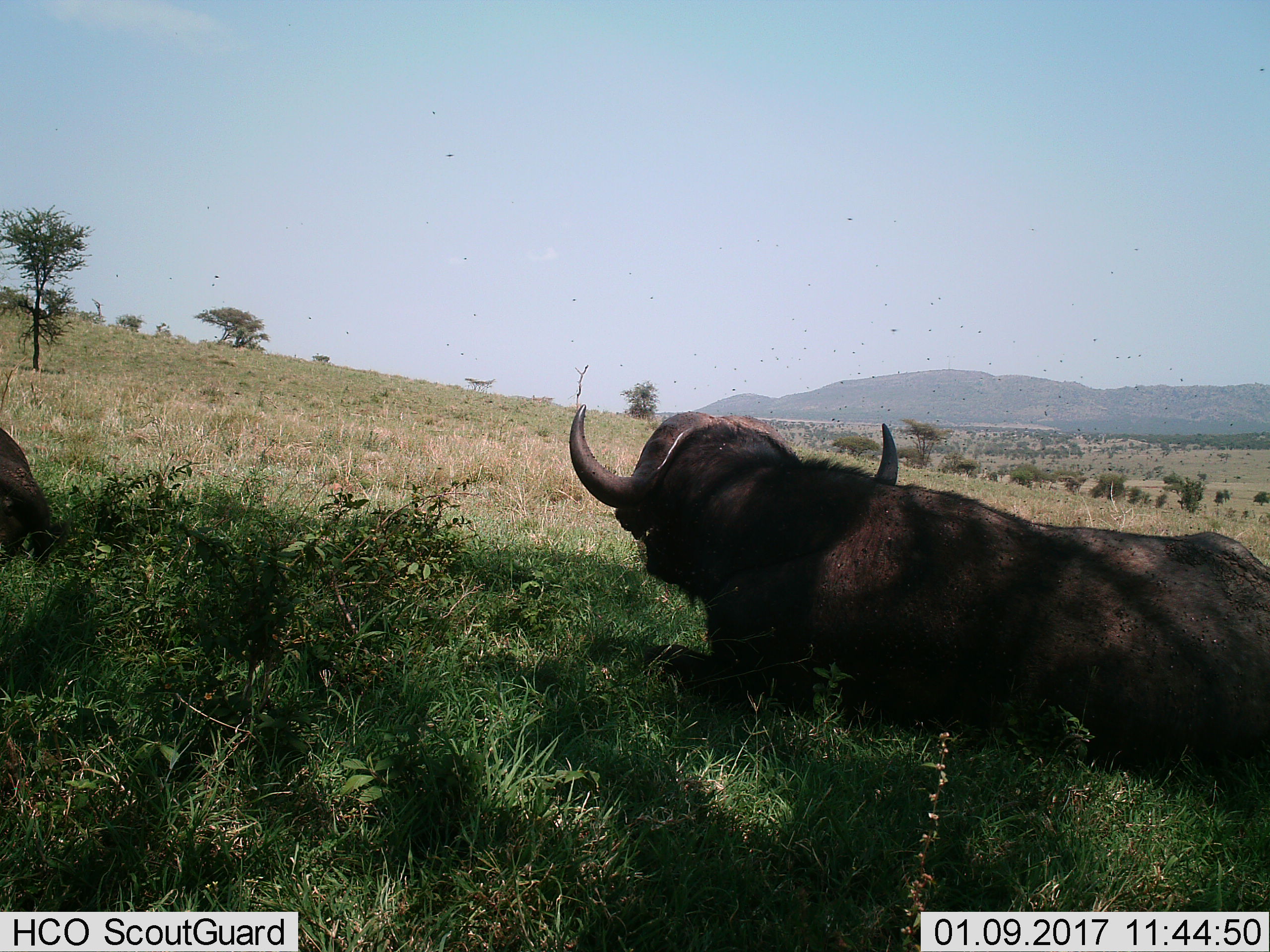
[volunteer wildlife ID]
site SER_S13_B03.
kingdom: Animalia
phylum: Chordata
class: Mammalia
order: Artiodactyla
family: Bovidae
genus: Syncerus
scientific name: Syncerus caffer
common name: african buffalo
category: buffalo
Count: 2.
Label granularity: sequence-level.